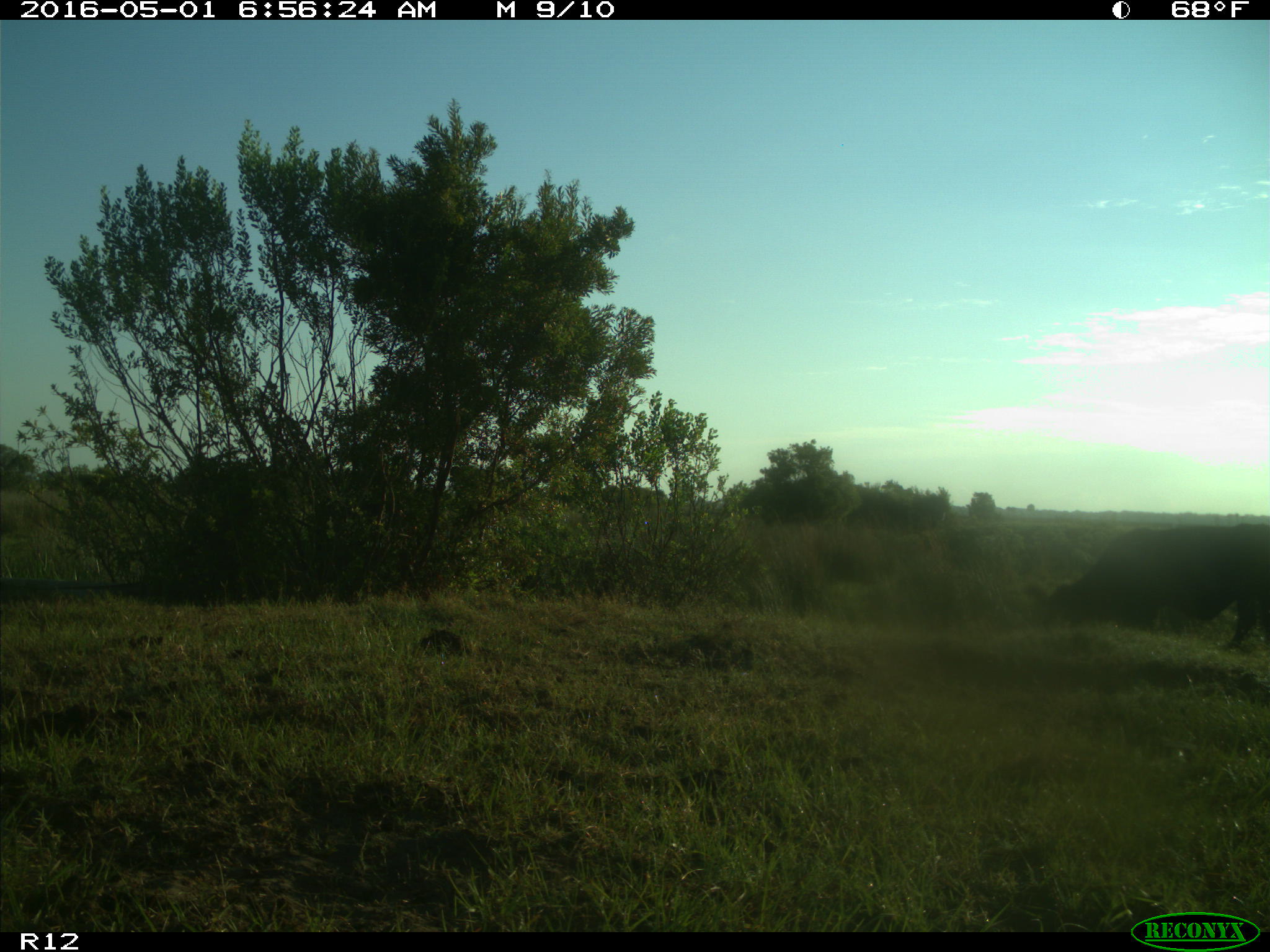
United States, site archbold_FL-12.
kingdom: Animalia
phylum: Chordata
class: Mammalia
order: Artiodactyla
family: Bovidae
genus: Bos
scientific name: Bos taurus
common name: domestic cow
Bos taurus (domestic cow).